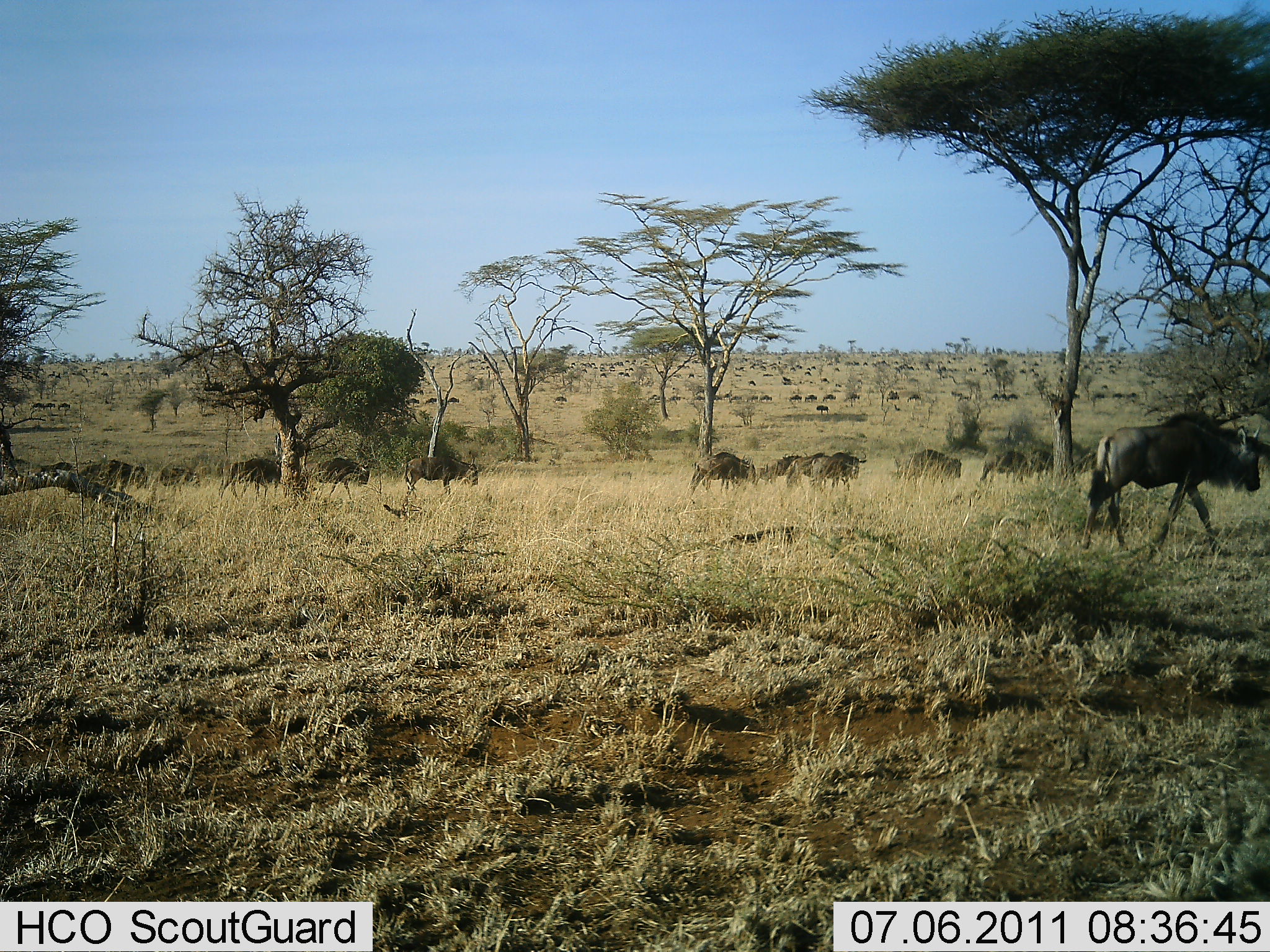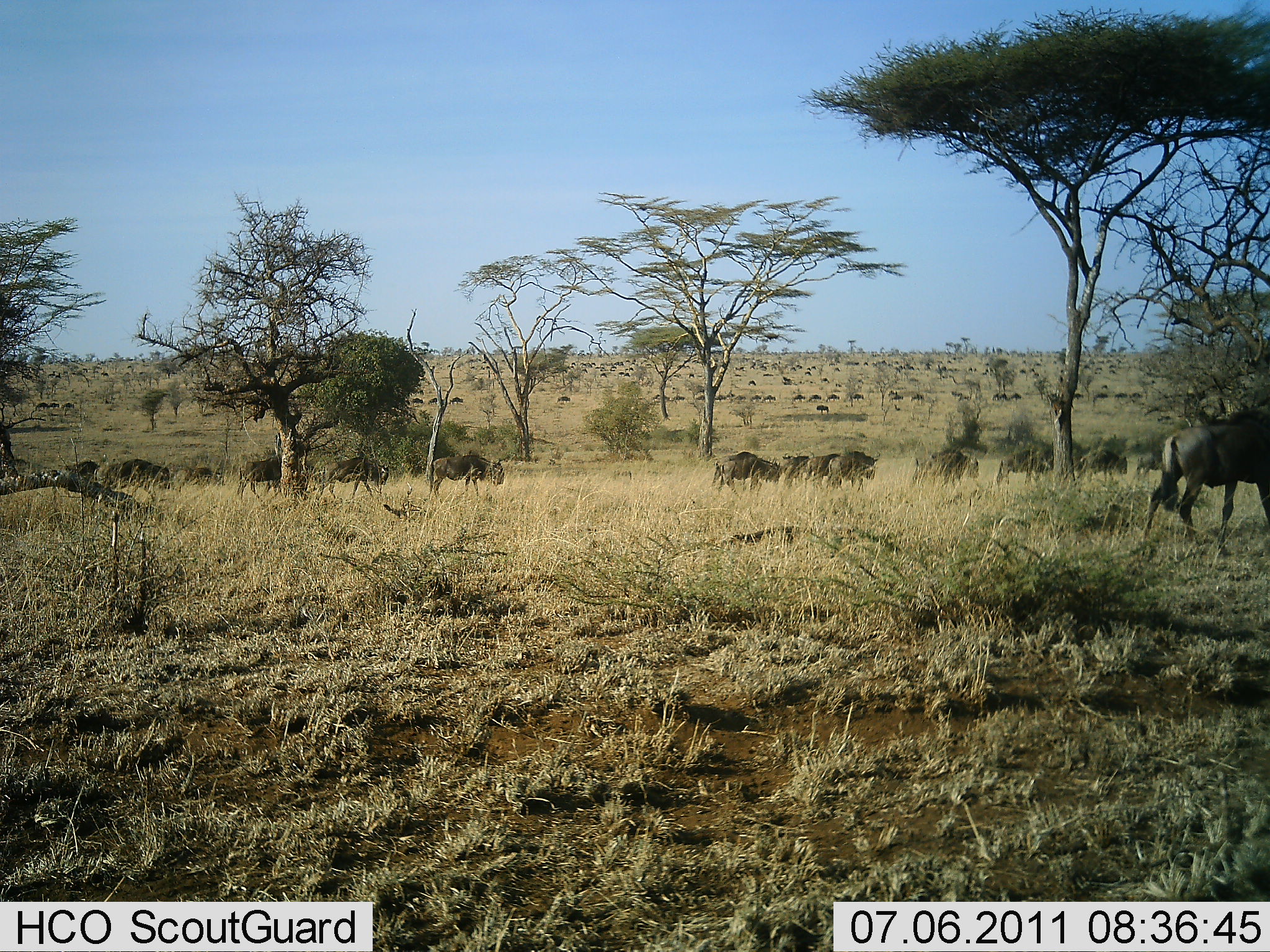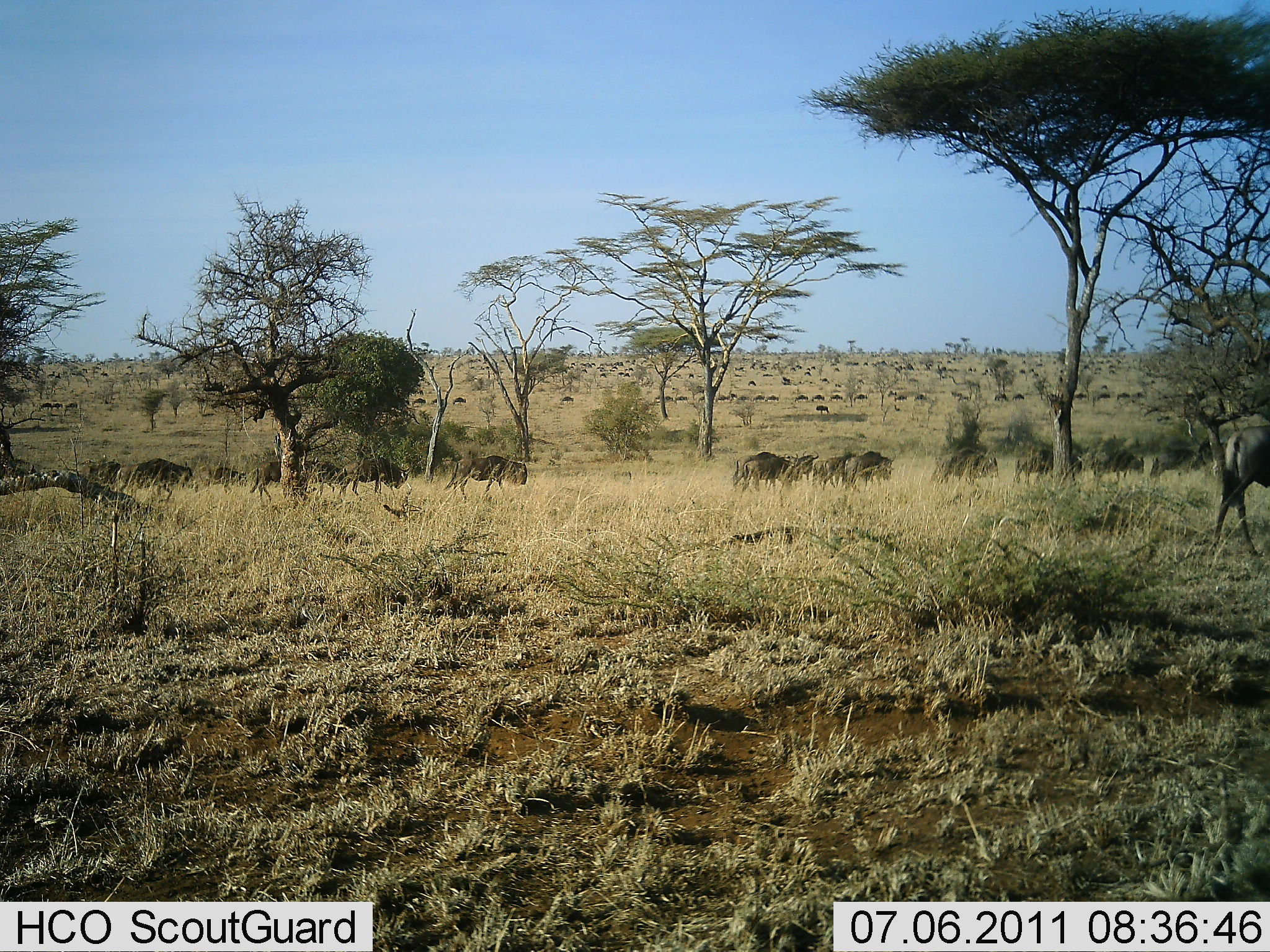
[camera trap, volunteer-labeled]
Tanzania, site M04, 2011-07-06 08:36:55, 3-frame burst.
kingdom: Animalia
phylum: Chordata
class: Mammalia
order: Artiodactyla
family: Bovidae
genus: Connochaetes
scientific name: Connochaetes taurinus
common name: blue wildebeest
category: wildebeest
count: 11-50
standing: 0%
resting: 0%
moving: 100%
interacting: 0%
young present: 0%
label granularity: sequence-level